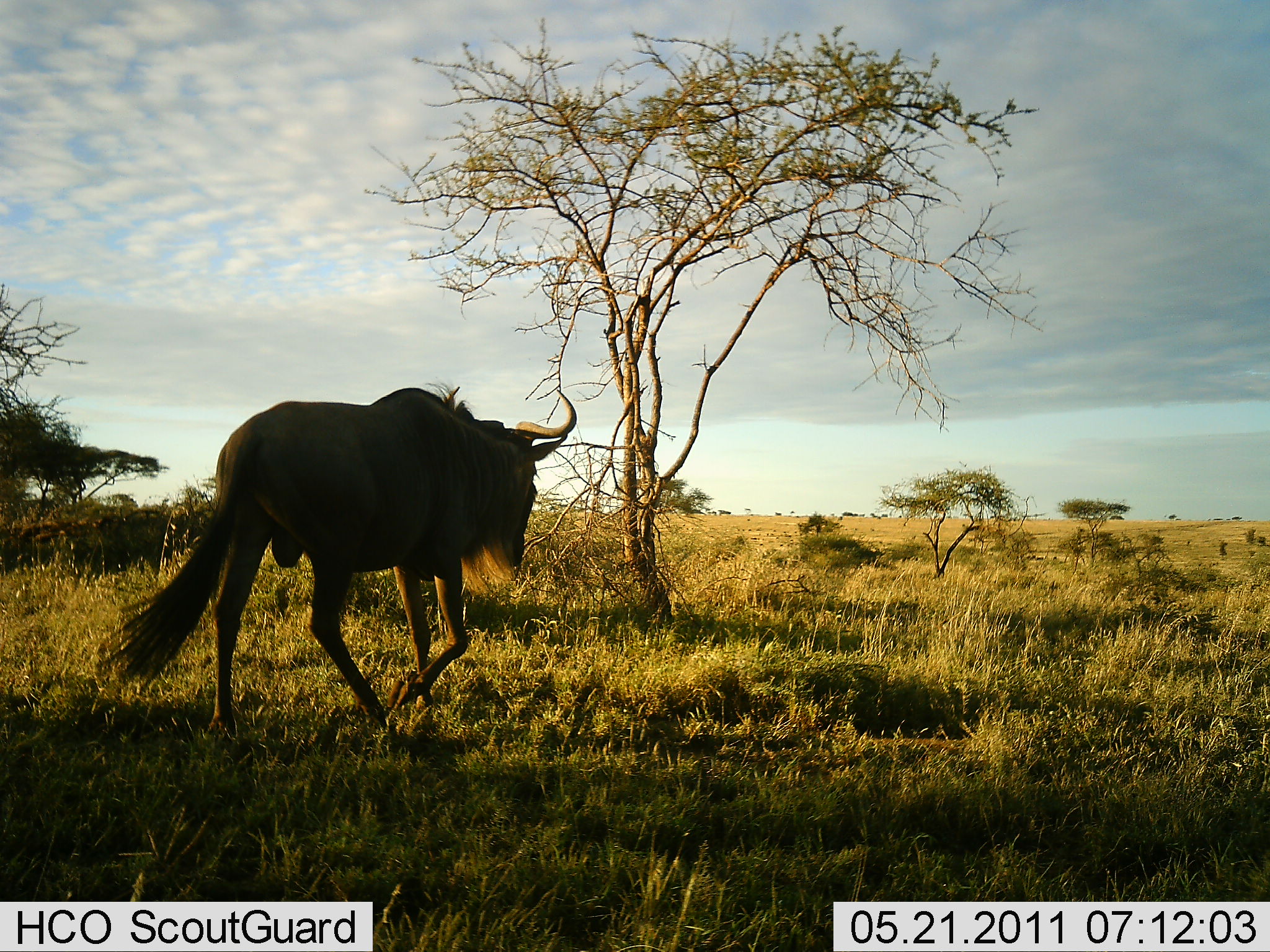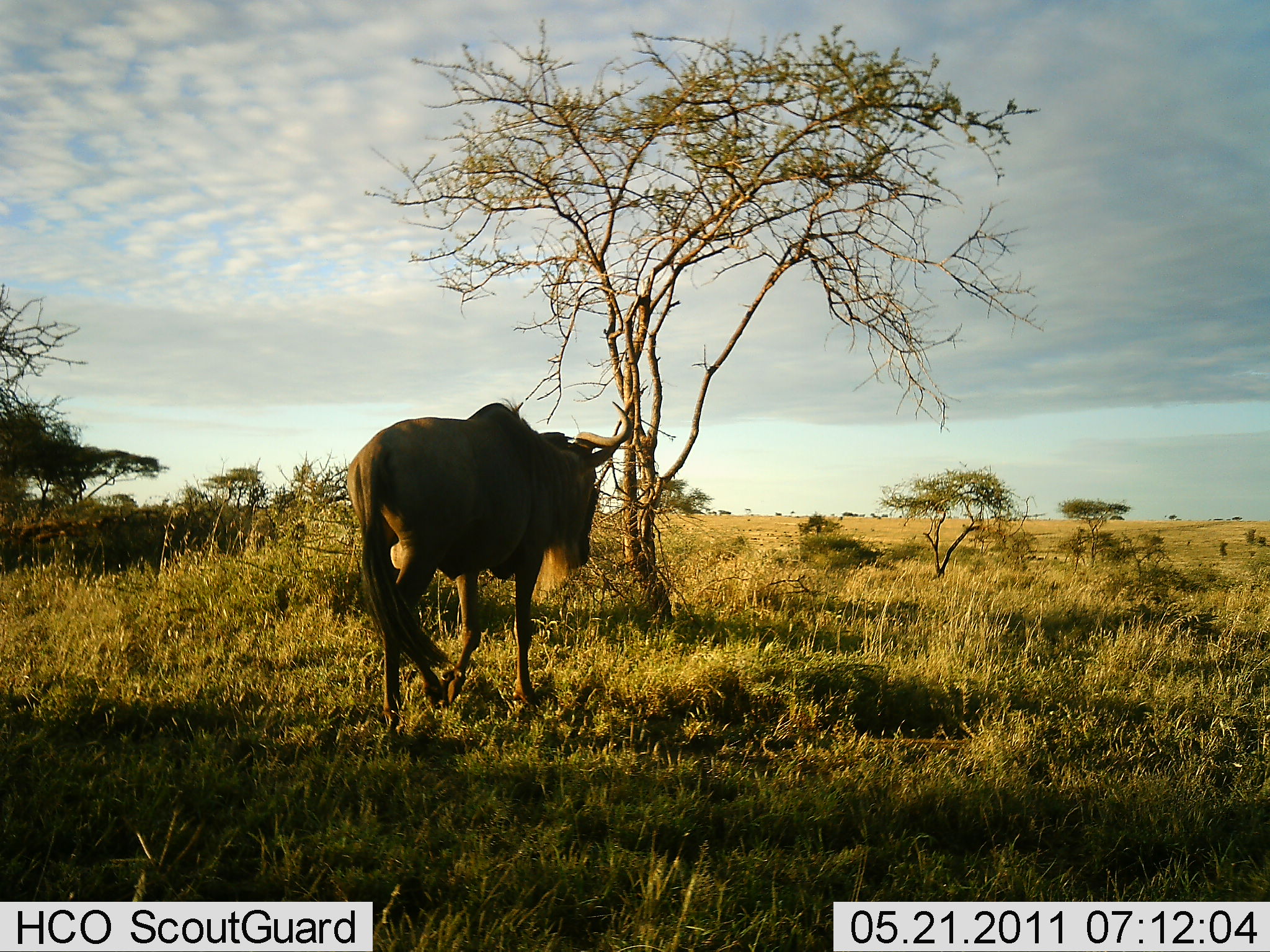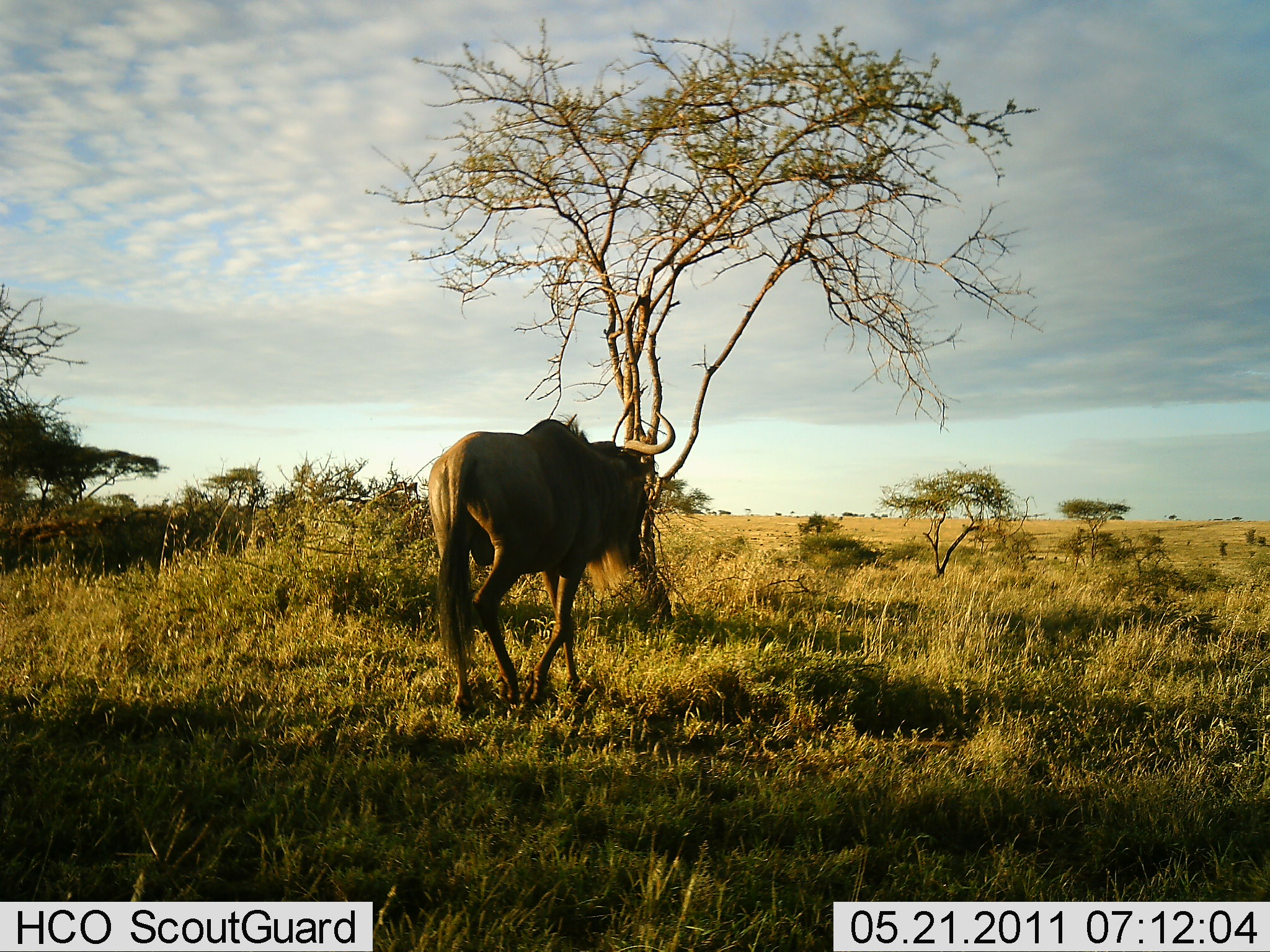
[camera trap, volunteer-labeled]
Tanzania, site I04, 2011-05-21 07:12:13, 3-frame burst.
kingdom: Animalia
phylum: Chordata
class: Mammalia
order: Artiodactyla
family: Bovidae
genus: Connochaetes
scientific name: Connochaetes taurinus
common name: blue wildebeest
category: wildebeest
Wildebeest (blue wildebeest) (Connochaetes taurinus), count 1. Behavior (volunteer vote fractions): standing 8%, resting 0%, moving 100%, interacting 0%. Young present (vote fraction): 0%. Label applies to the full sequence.